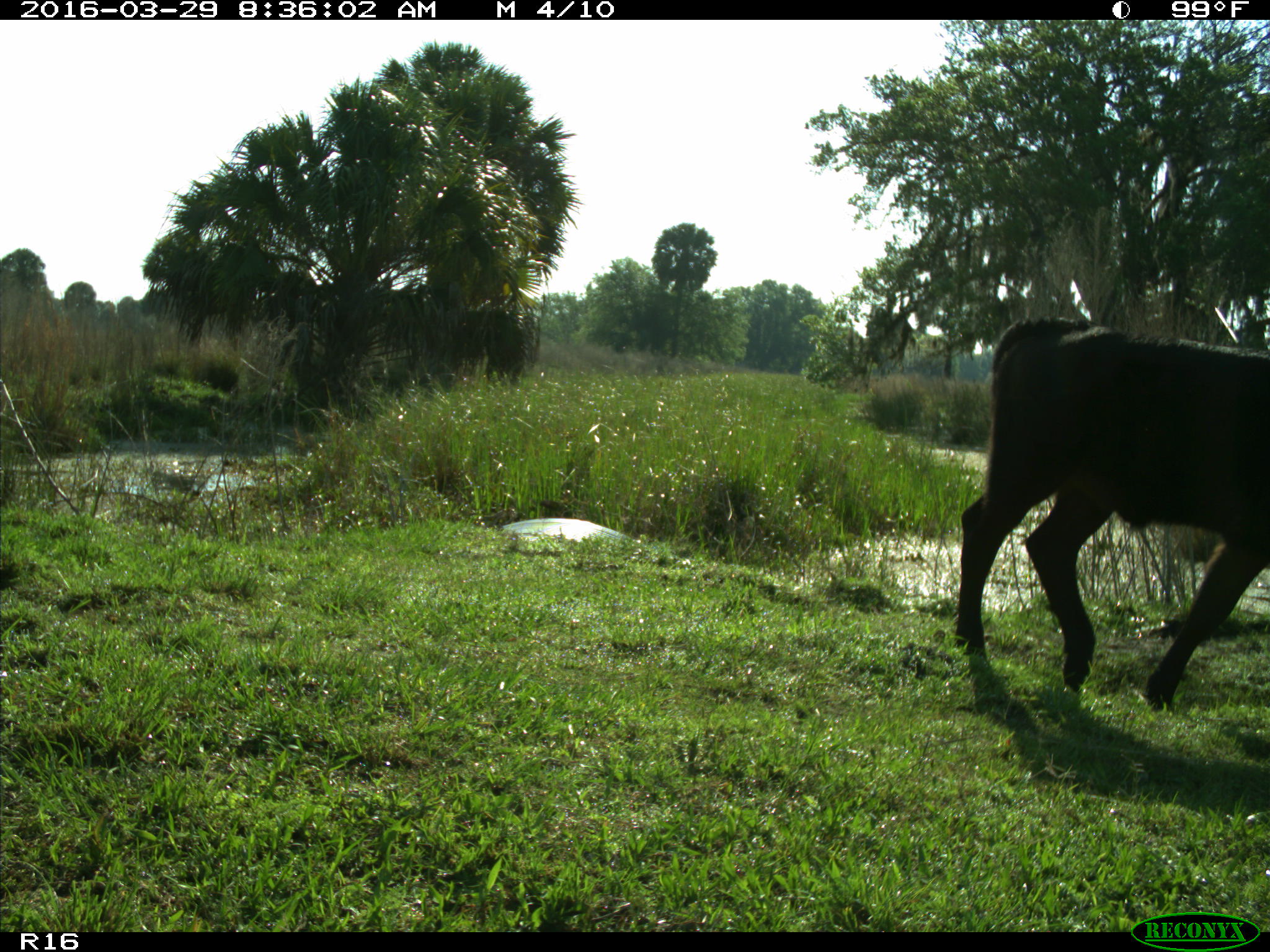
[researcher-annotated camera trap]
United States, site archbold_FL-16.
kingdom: Animalia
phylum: Chordata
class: Mammalia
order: Artiodactyla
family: Bovidae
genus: Bos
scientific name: Bos taurus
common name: domestic cow